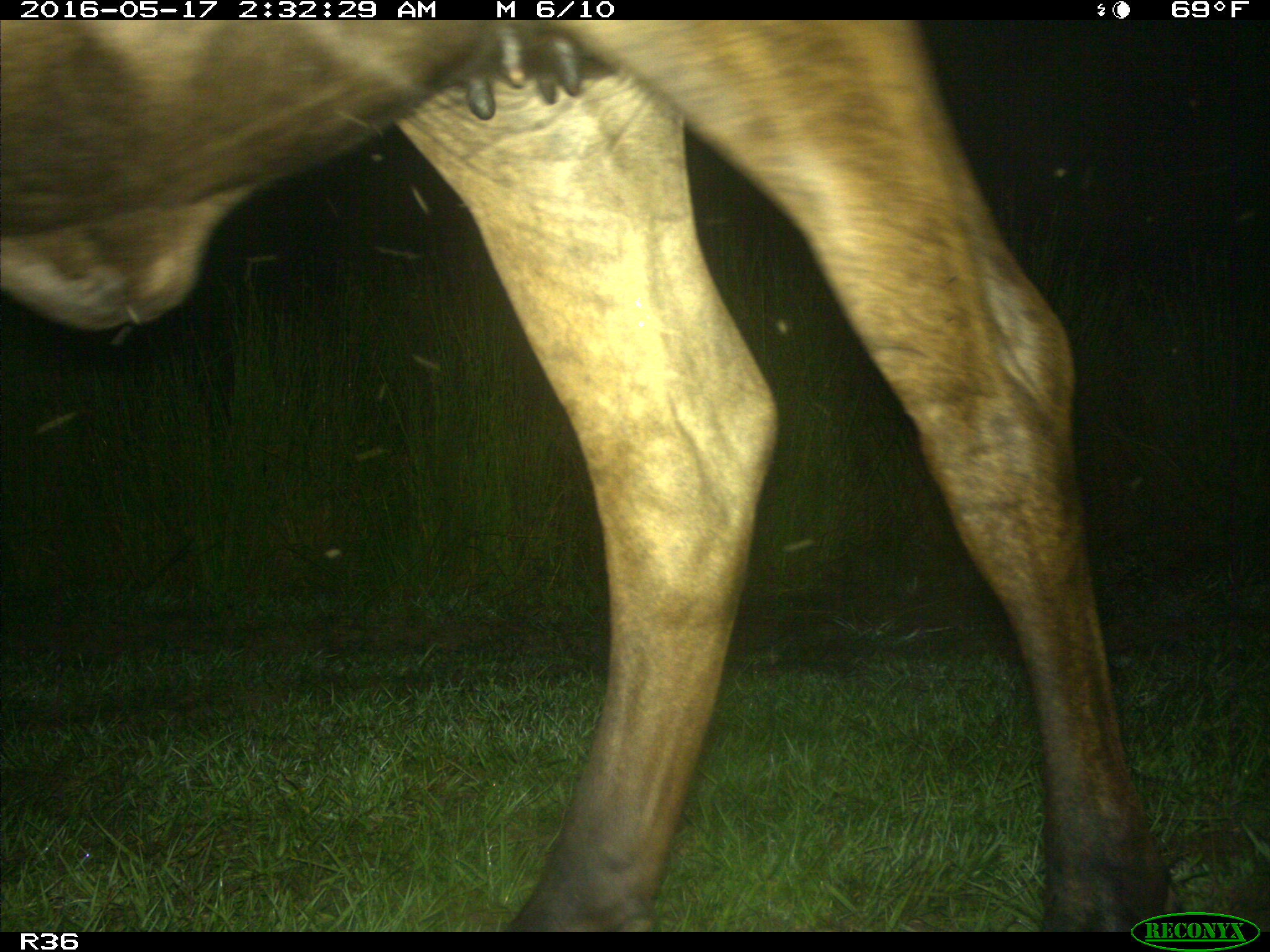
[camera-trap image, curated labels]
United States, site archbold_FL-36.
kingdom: Animalia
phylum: Chordata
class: Mammalia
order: Artiodactyla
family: Bovidae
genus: Bos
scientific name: Bos taurus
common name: domestic cow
Bos taurus (domestic cow).